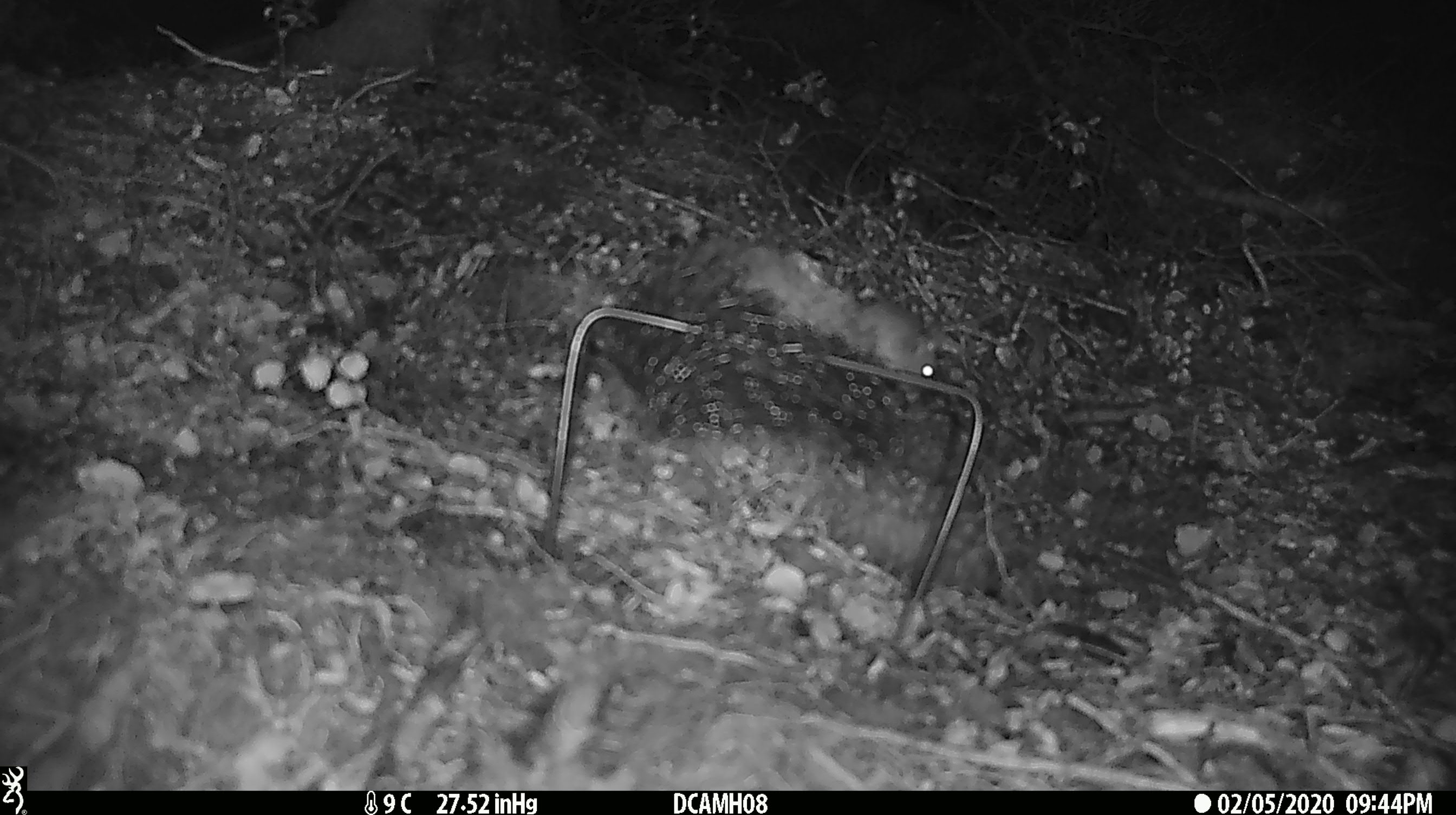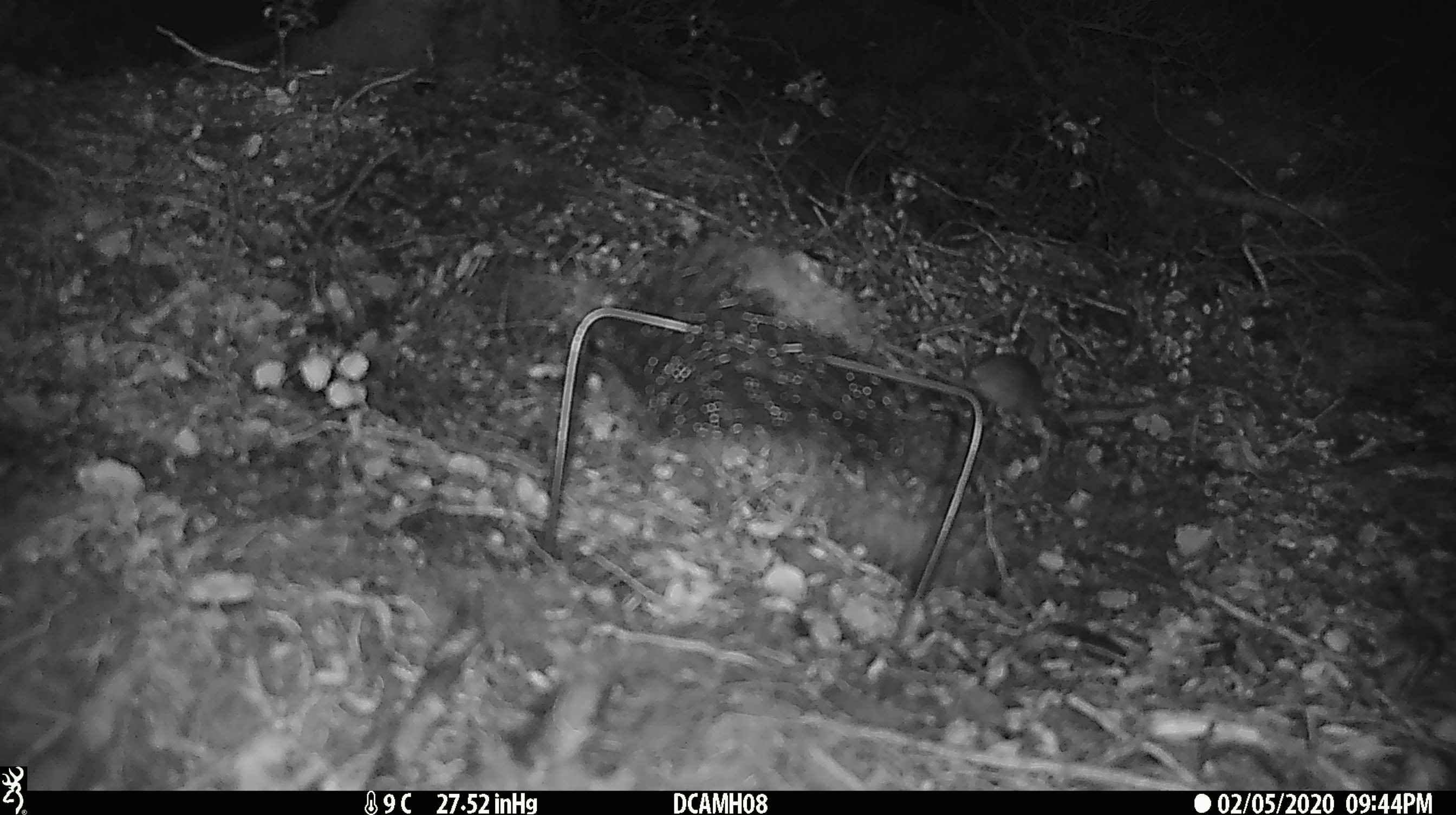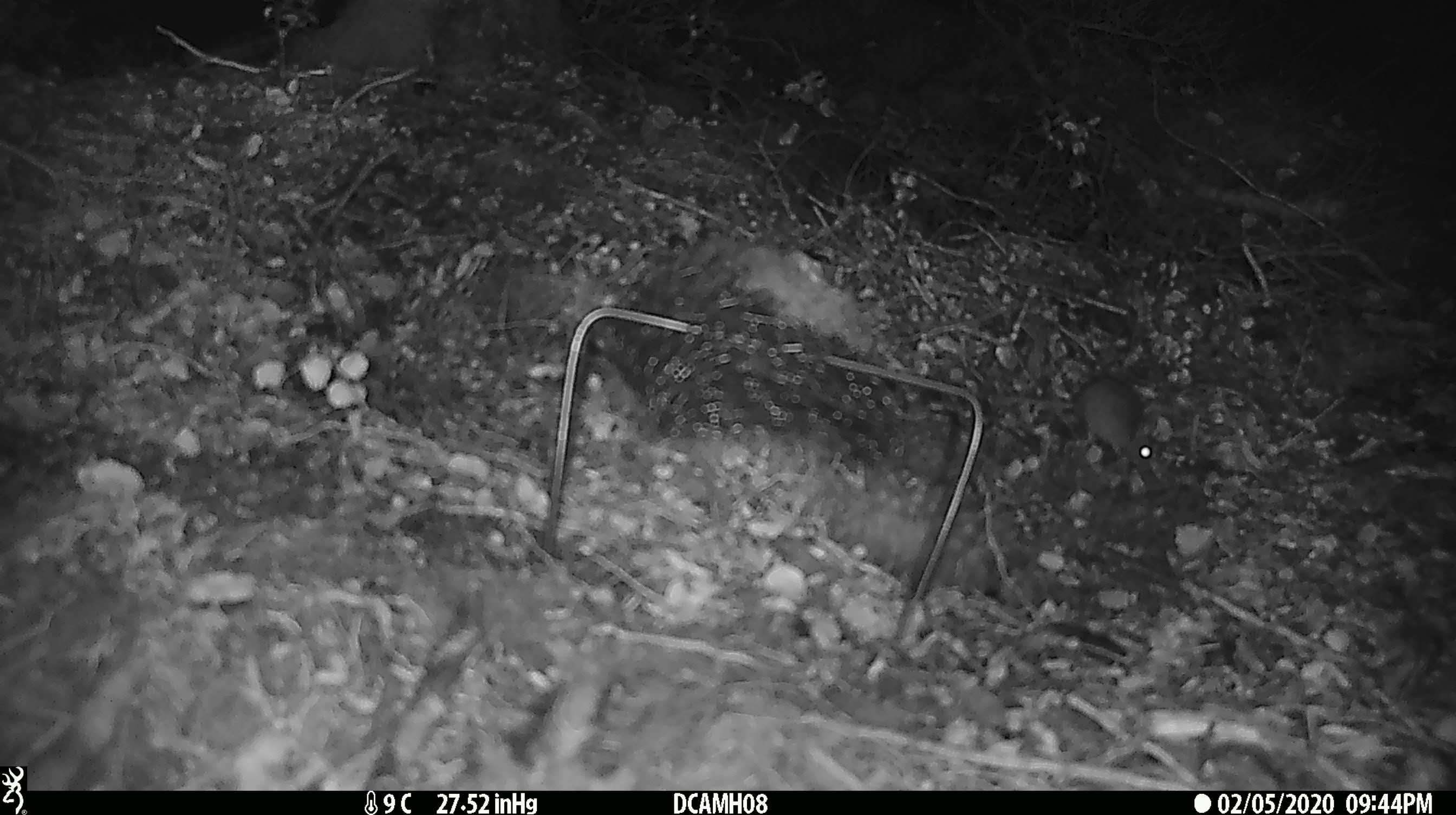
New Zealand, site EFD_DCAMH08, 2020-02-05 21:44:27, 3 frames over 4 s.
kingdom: Animalia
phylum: Chordata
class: Mammalia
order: Rodentia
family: Muridae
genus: Mus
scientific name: Mus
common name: mouse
Mouse (Mus).